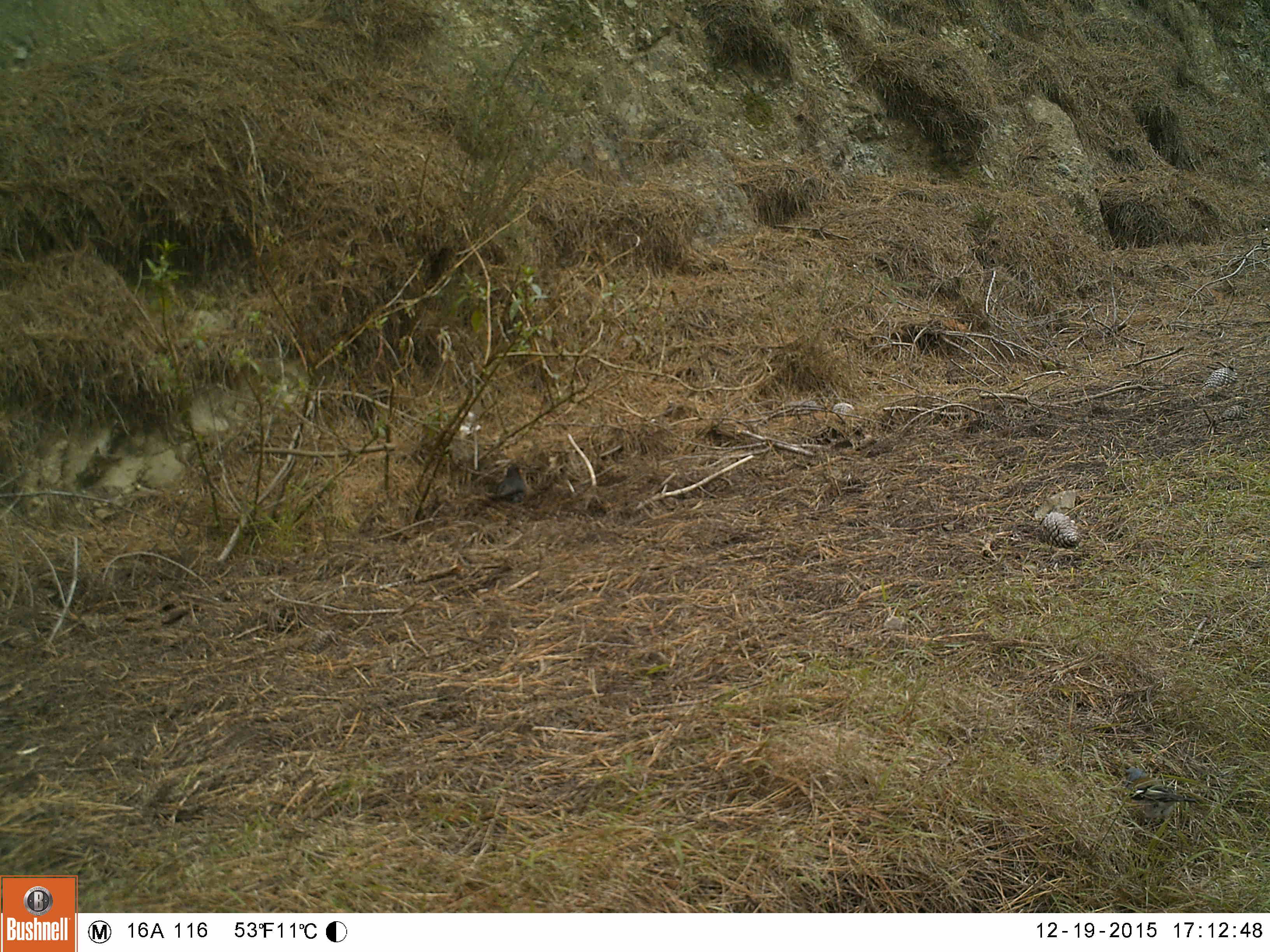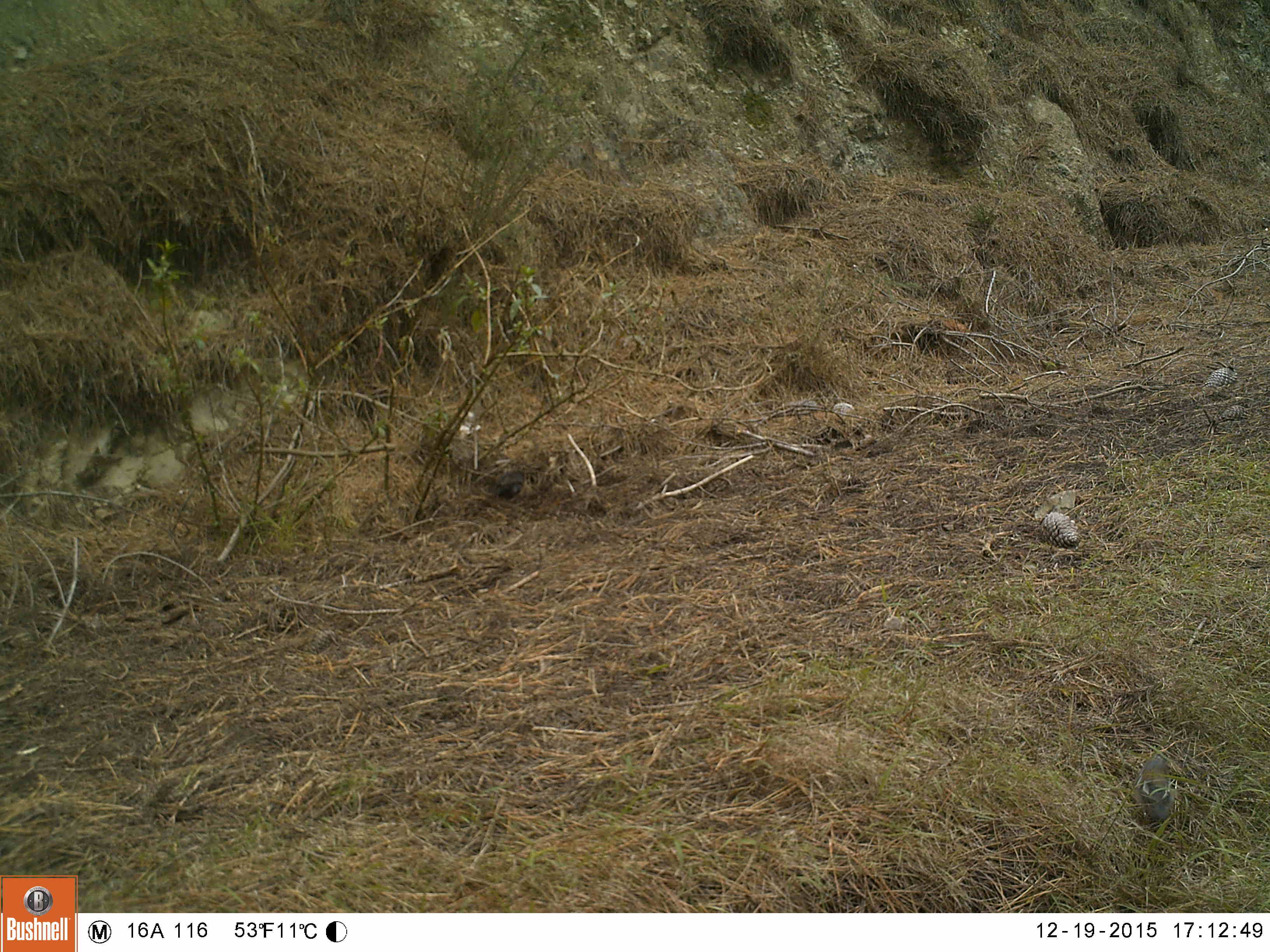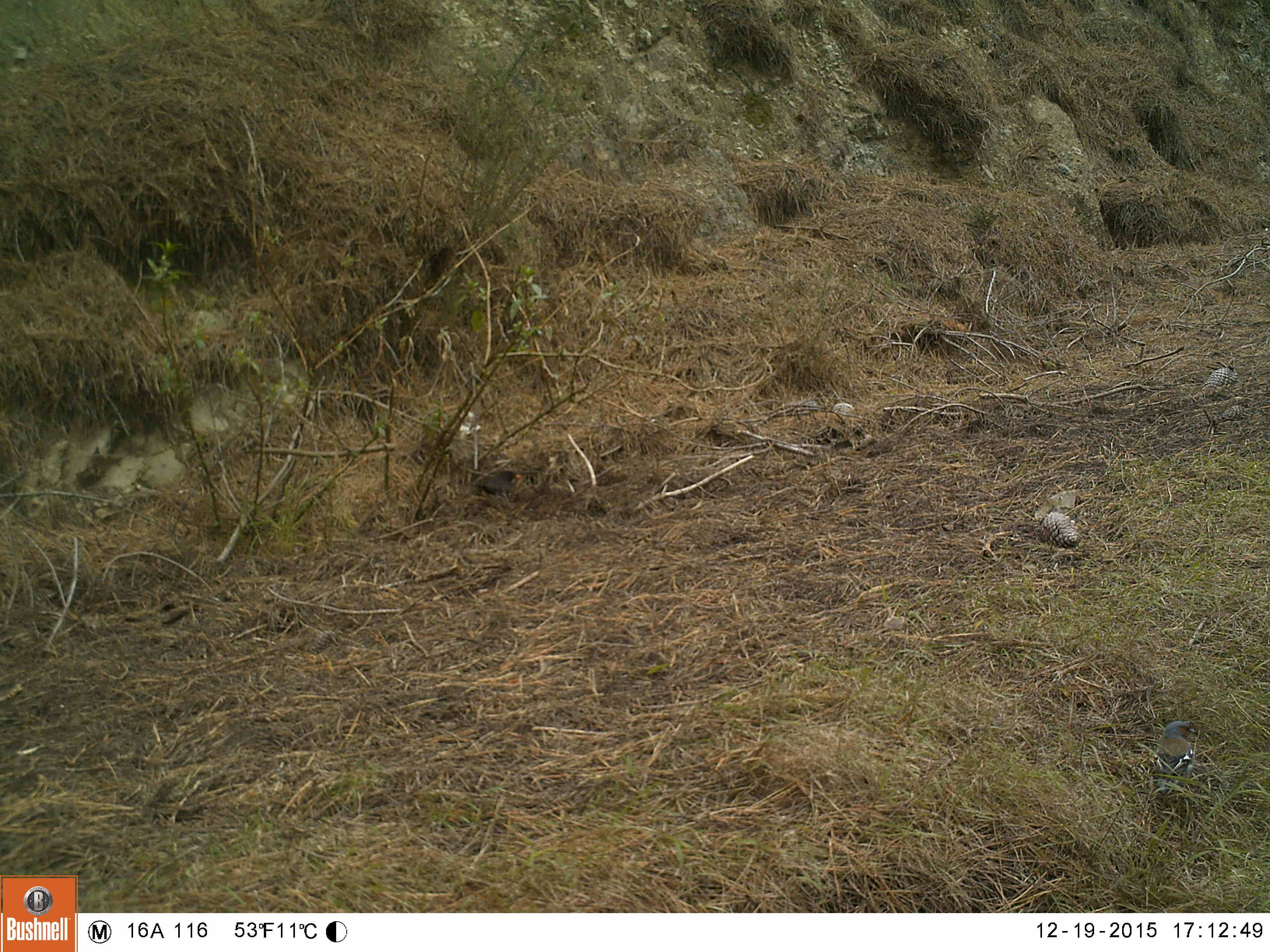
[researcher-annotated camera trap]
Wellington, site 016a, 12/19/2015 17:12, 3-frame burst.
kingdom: Animalia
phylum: Chordata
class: Aves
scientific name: Aves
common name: bird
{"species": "bird (Aves)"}